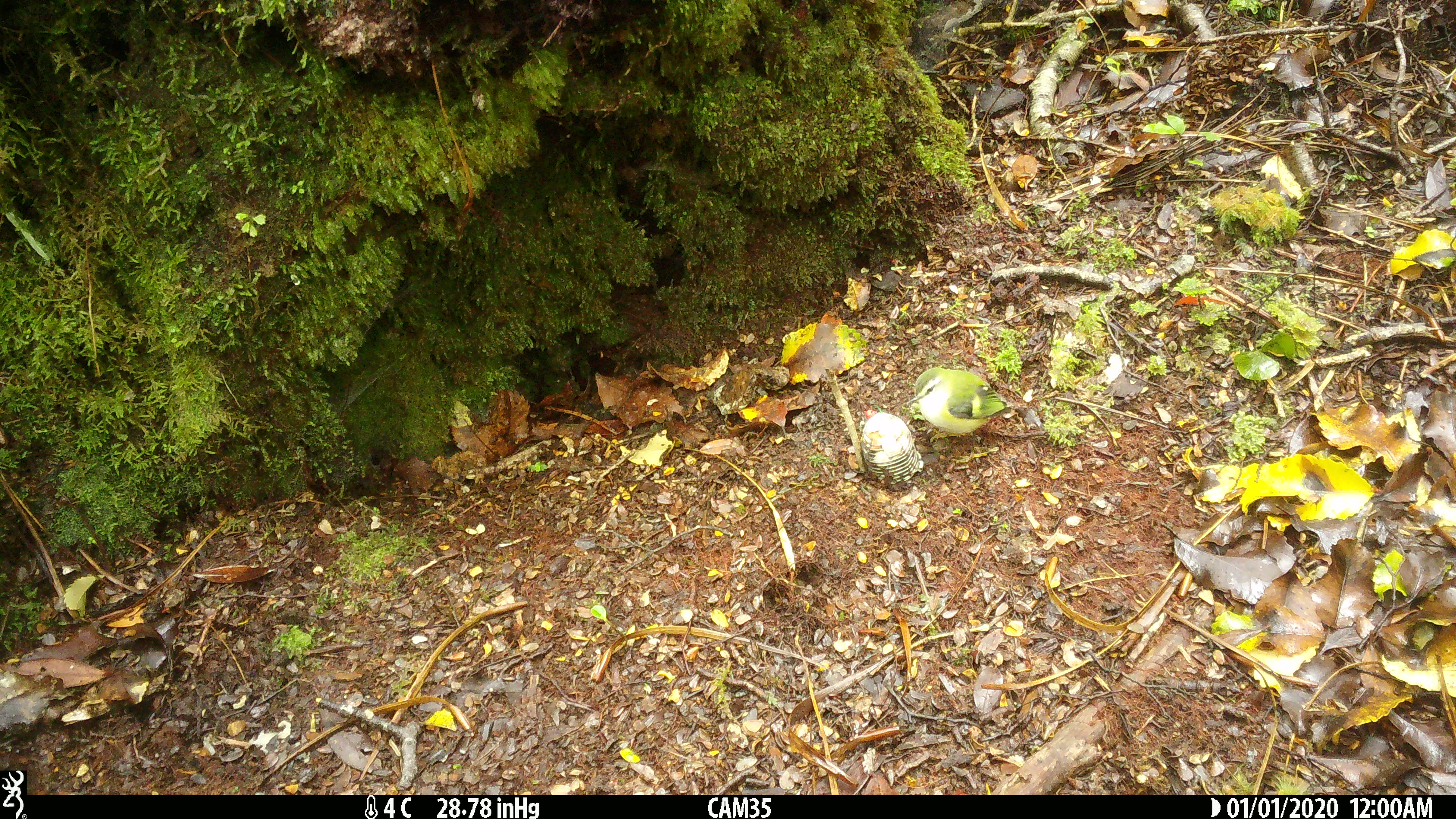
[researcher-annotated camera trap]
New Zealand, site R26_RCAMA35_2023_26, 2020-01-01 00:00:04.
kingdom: Animalia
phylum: Chordata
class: Aves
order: Passeriformes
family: Acanthisittidae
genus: Acanthisitta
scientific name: Acanthisitta chloris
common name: rifleman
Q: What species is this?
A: Rifleman (Acanthisitta chloris).